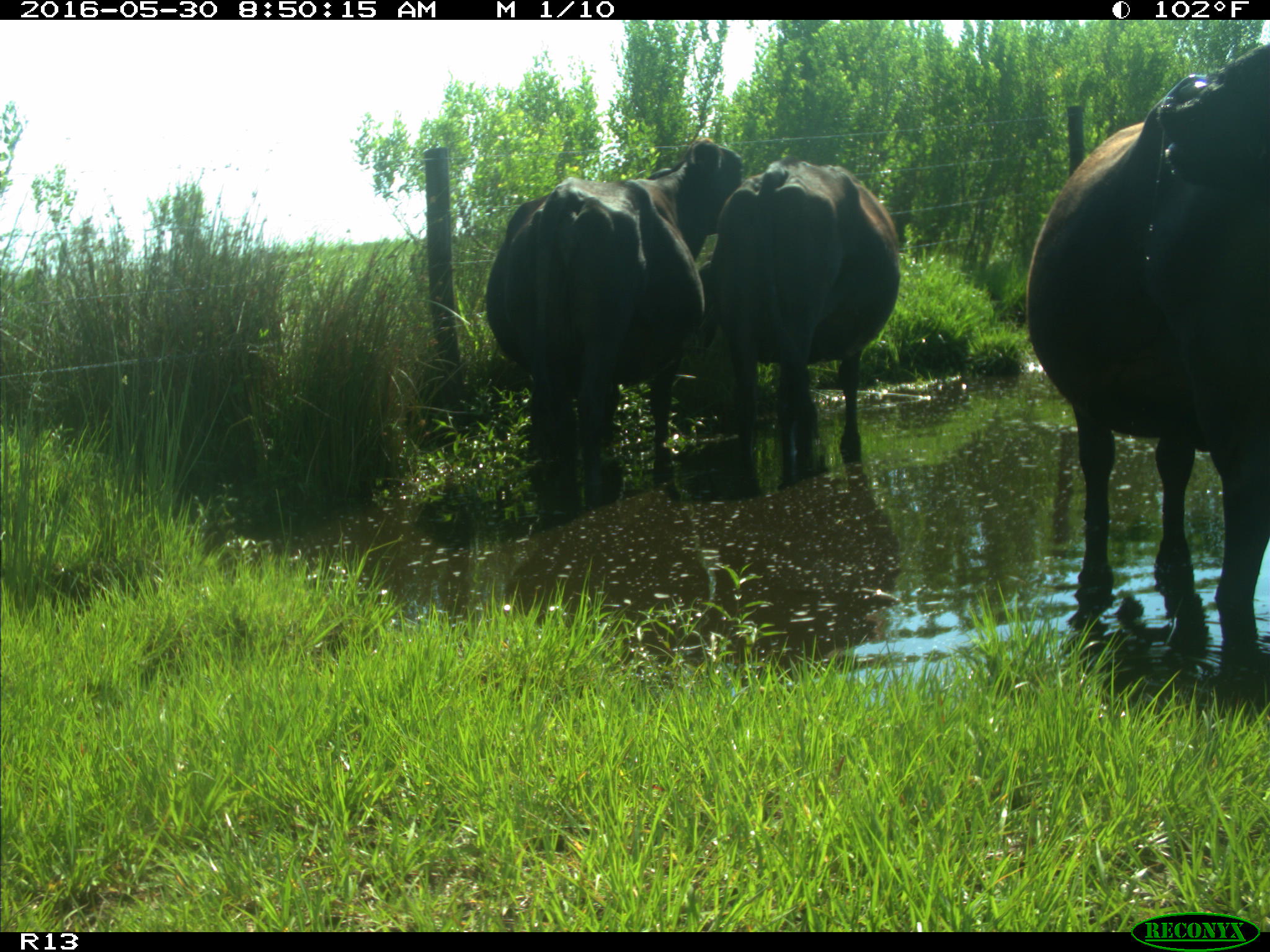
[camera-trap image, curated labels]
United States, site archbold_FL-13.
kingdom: Animalia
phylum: Chordata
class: Mammalia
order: Artiodactyla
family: Bovidae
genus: Bos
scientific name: Bos taurus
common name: domestic cow